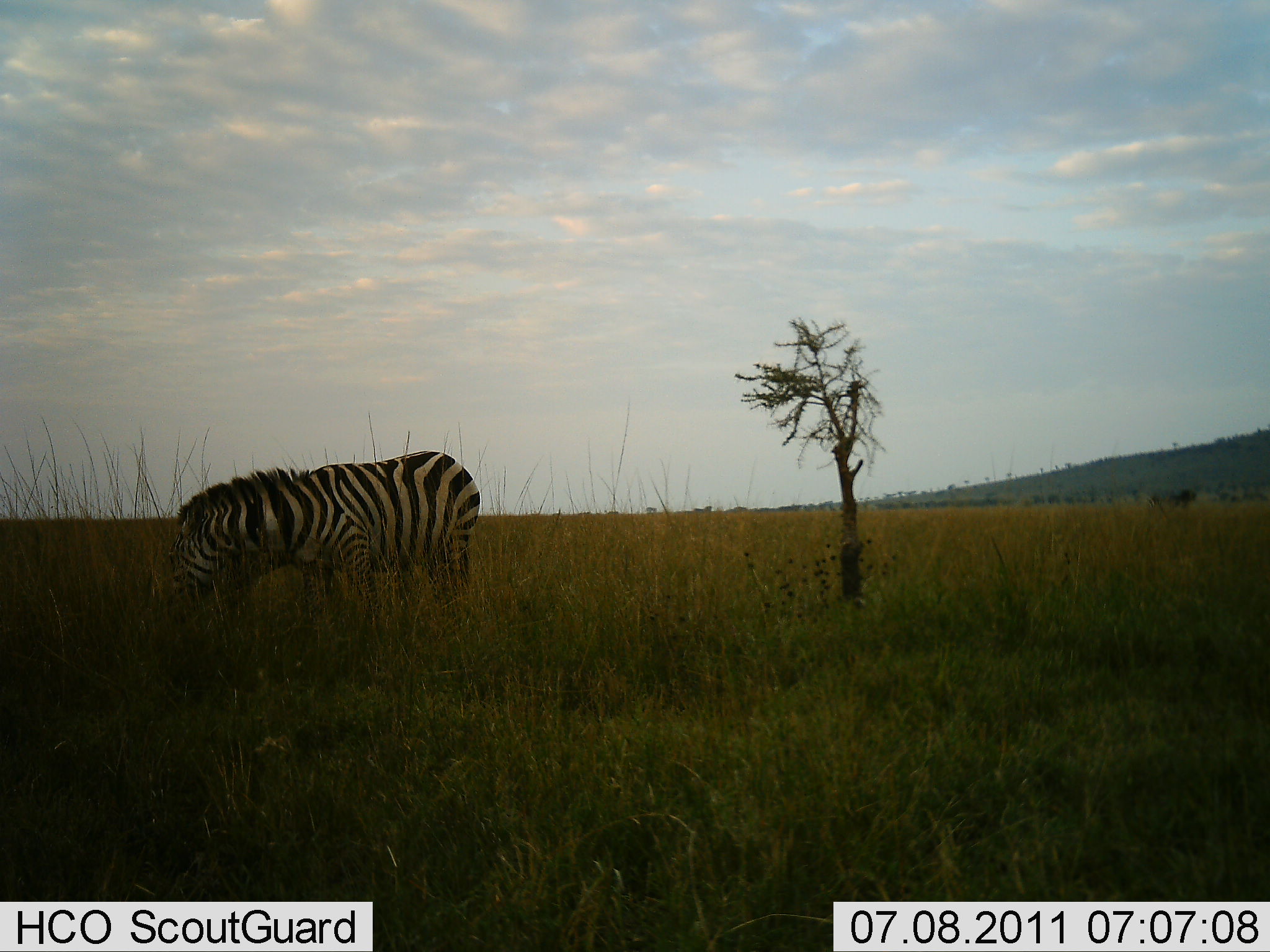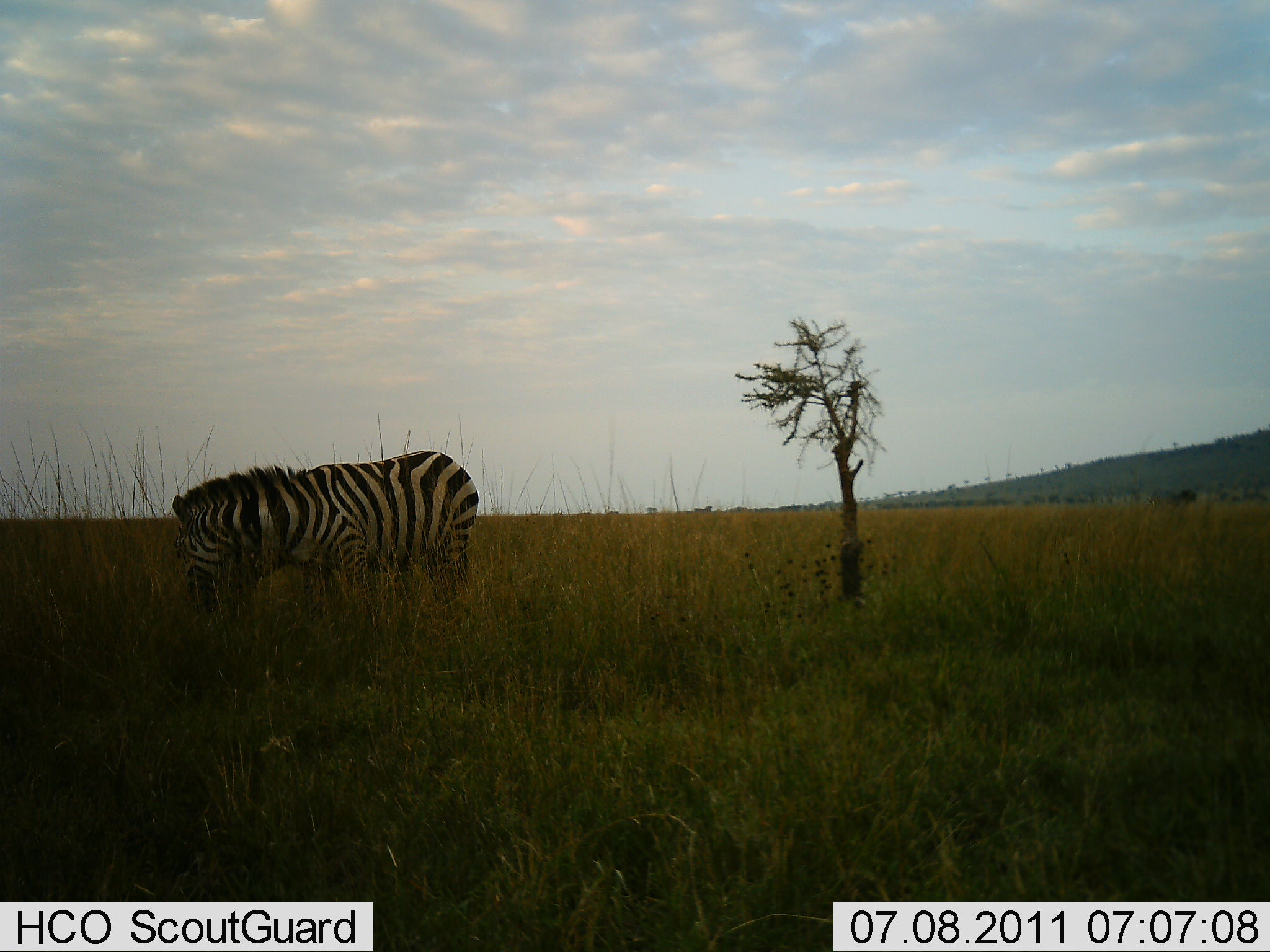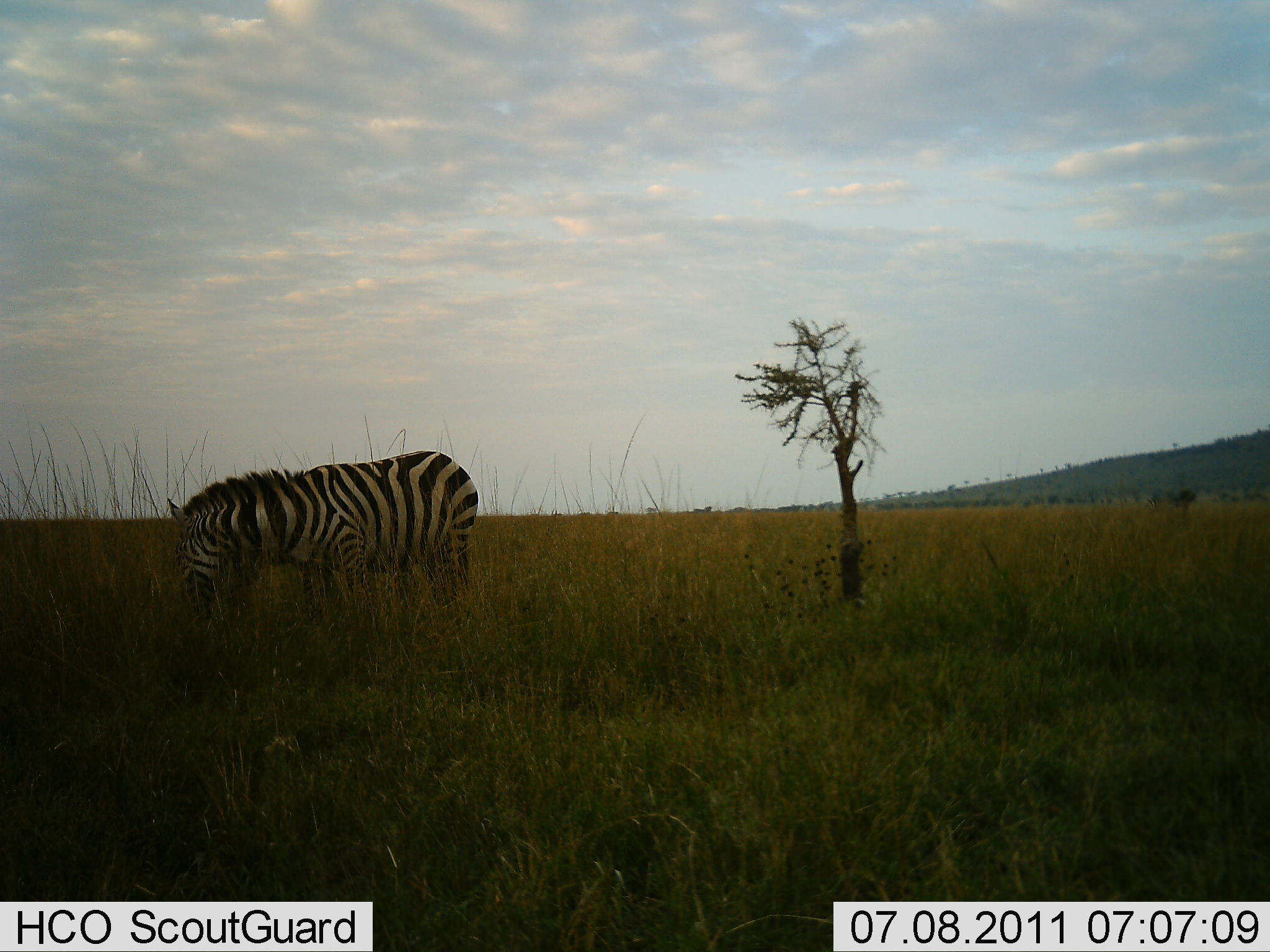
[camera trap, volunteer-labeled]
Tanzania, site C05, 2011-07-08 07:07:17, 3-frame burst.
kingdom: Animalia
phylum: Chordata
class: Mammalia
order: Perissodactyla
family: Equidae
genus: Equus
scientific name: Equus quagga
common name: plains zebra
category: zebra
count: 2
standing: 8%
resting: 0%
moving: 0%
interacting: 0%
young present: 0%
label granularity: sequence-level